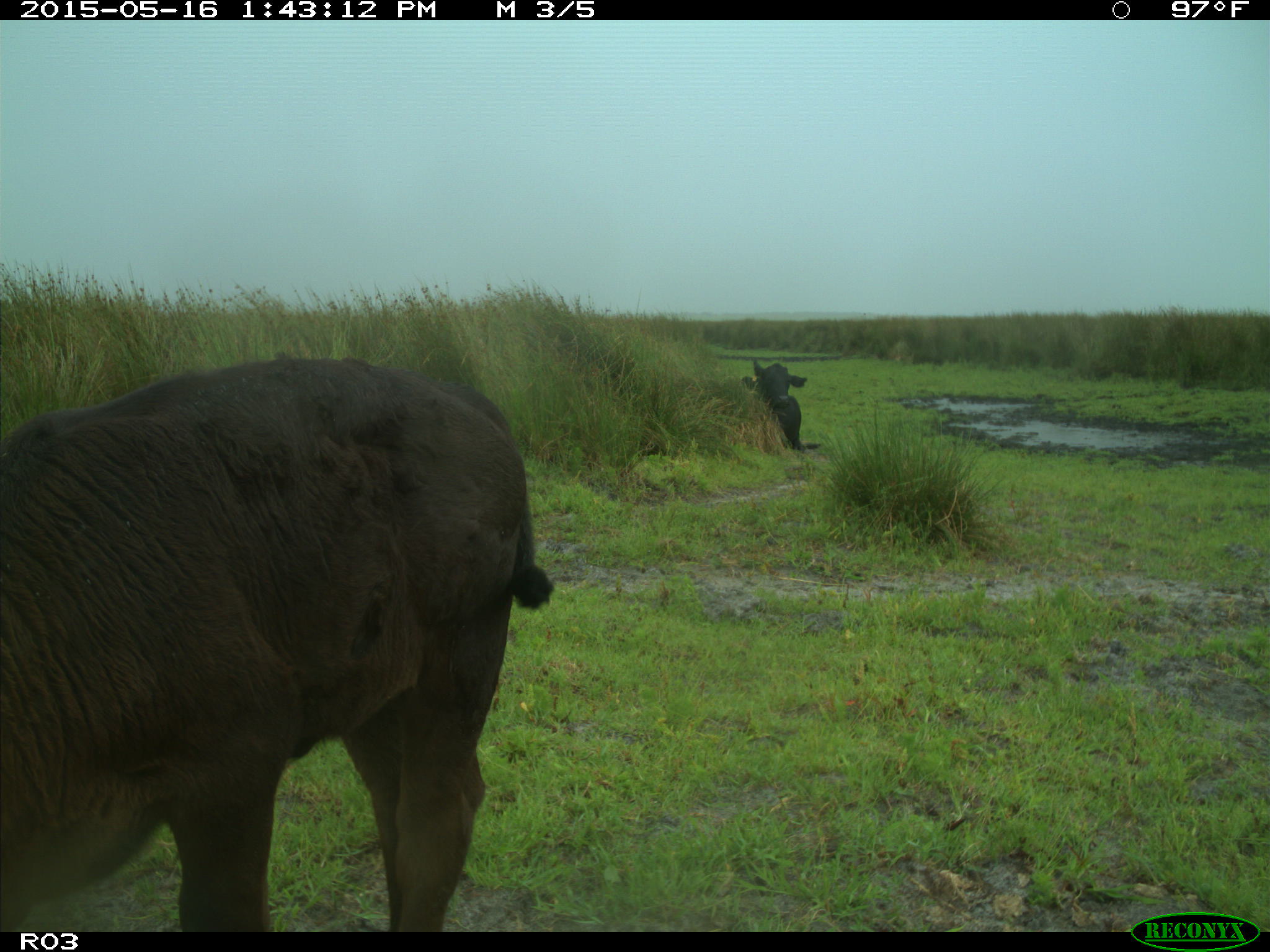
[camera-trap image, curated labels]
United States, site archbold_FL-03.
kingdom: Animalia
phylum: Chordata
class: Mammalia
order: Artiodactyla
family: Bovidae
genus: Bos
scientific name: Bos taurus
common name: domestic cow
Bos taurus (domestic cow).